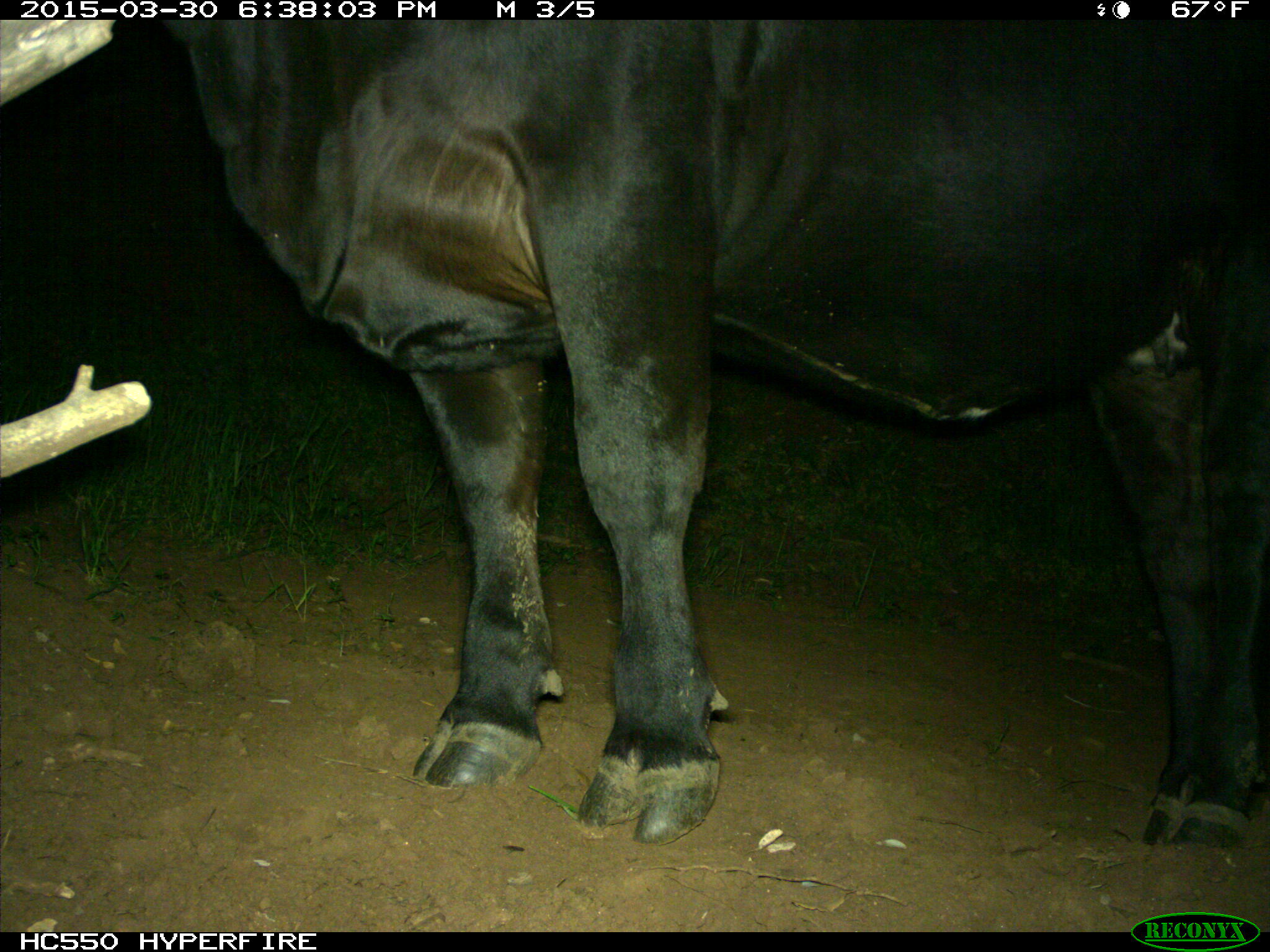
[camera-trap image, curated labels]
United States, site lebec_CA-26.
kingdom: Animalia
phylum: Chordata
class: Mammalia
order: Artiodactyla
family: Bovidae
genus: Bos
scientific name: Bos taurus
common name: domestic cow